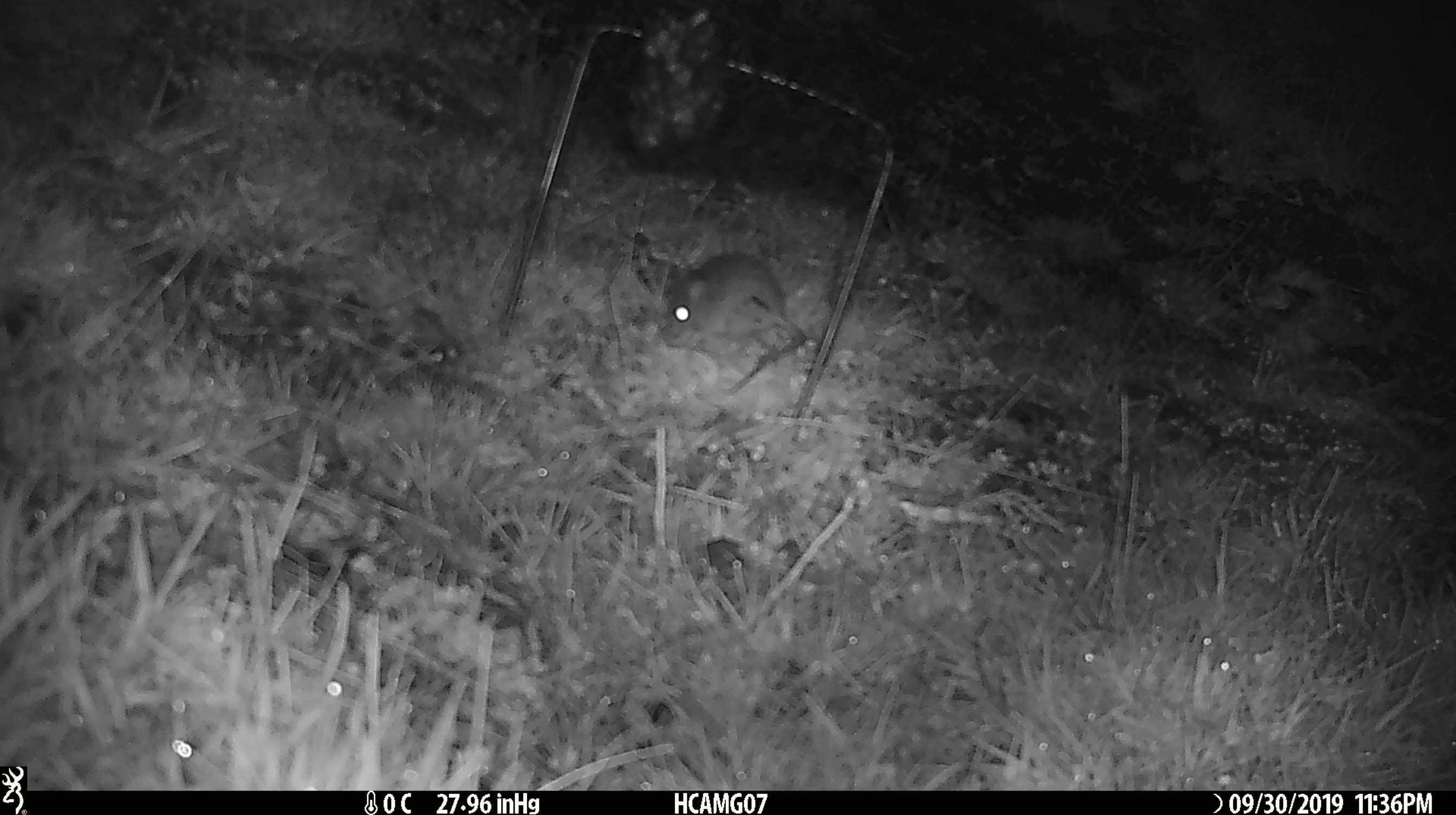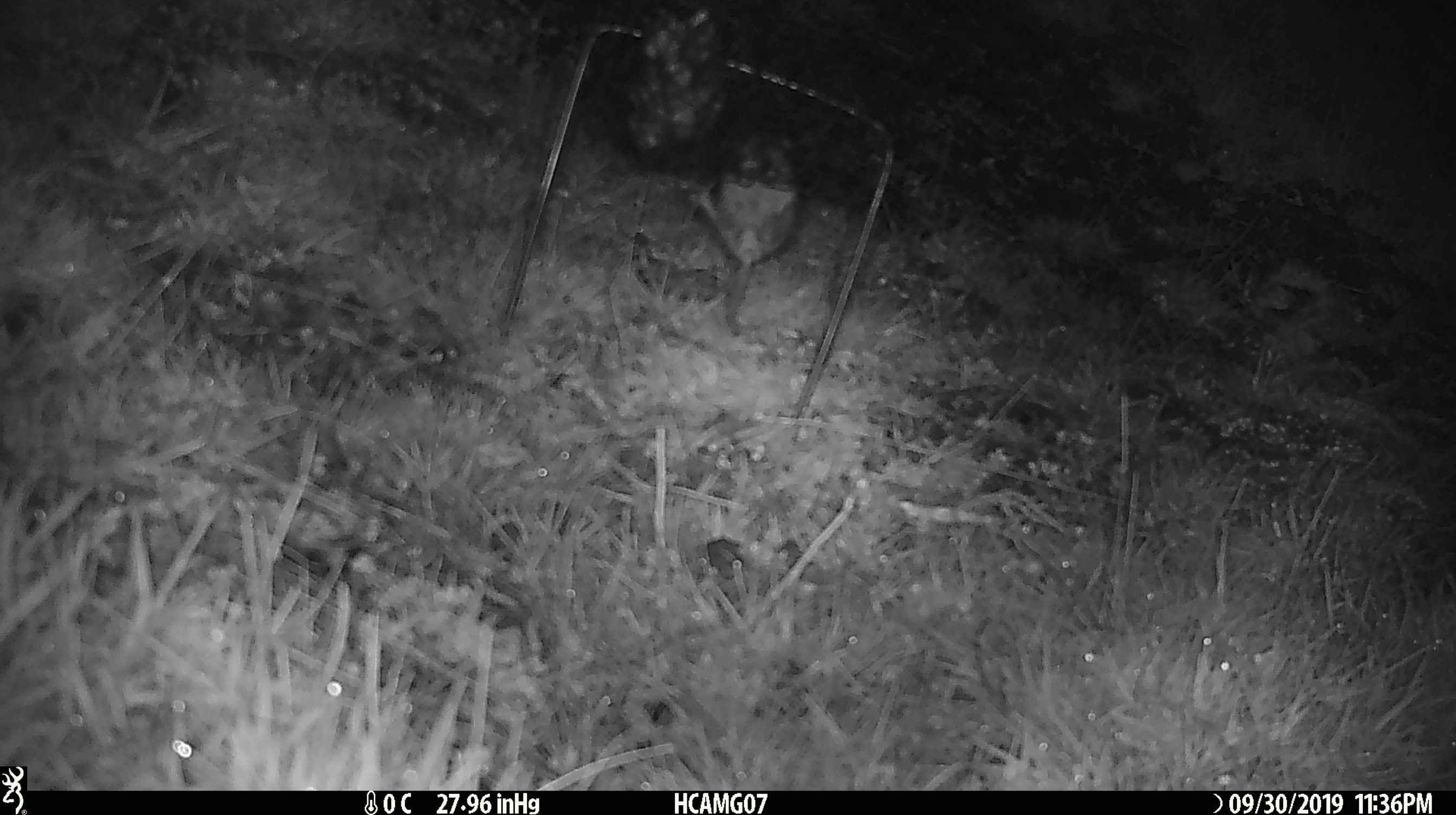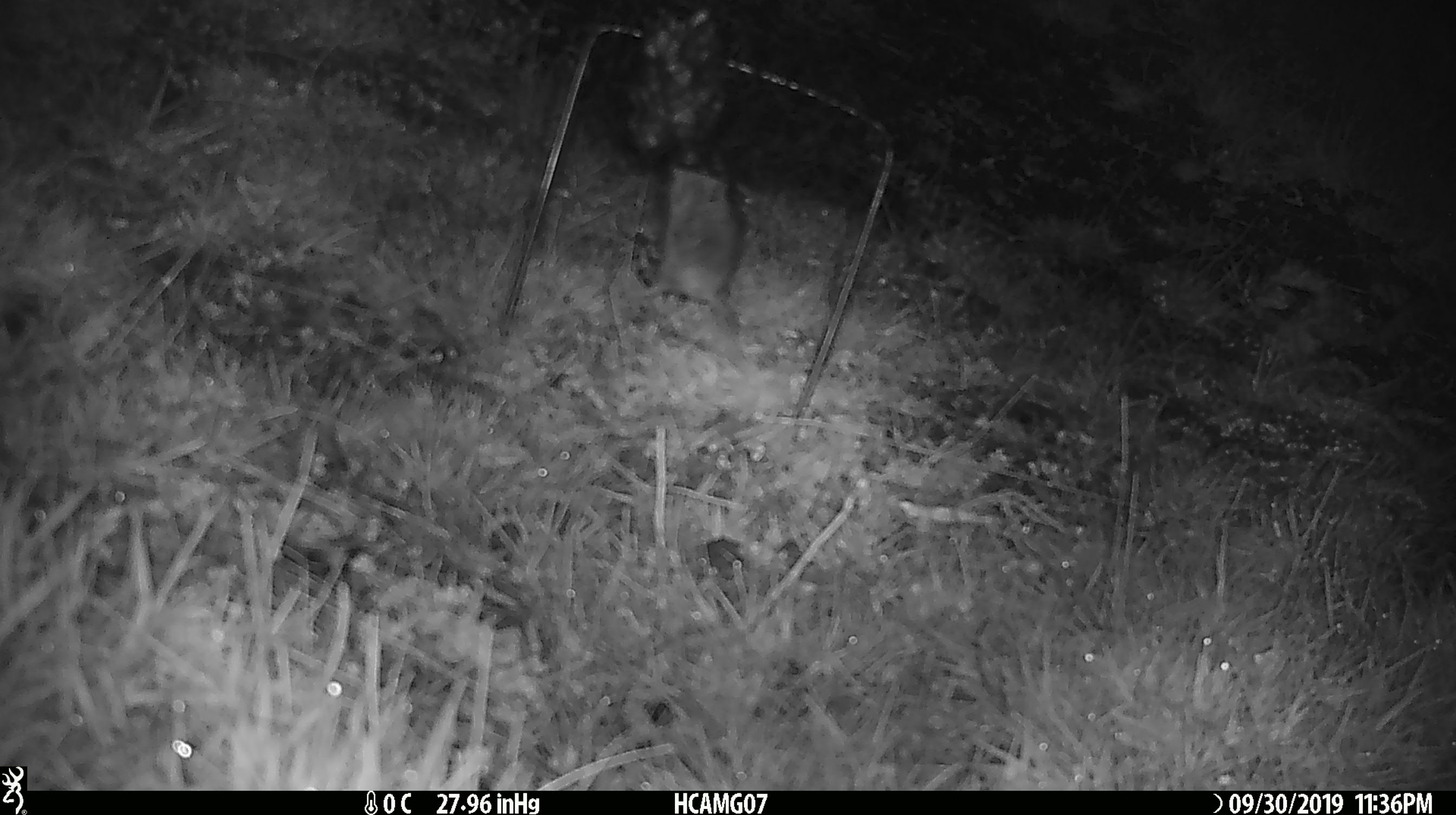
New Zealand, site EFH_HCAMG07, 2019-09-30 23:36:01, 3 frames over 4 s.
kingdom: Animalia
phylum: Chordata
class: Mammalia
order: Rodentia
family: Muridae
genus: Mus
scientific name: Mus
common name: mouse